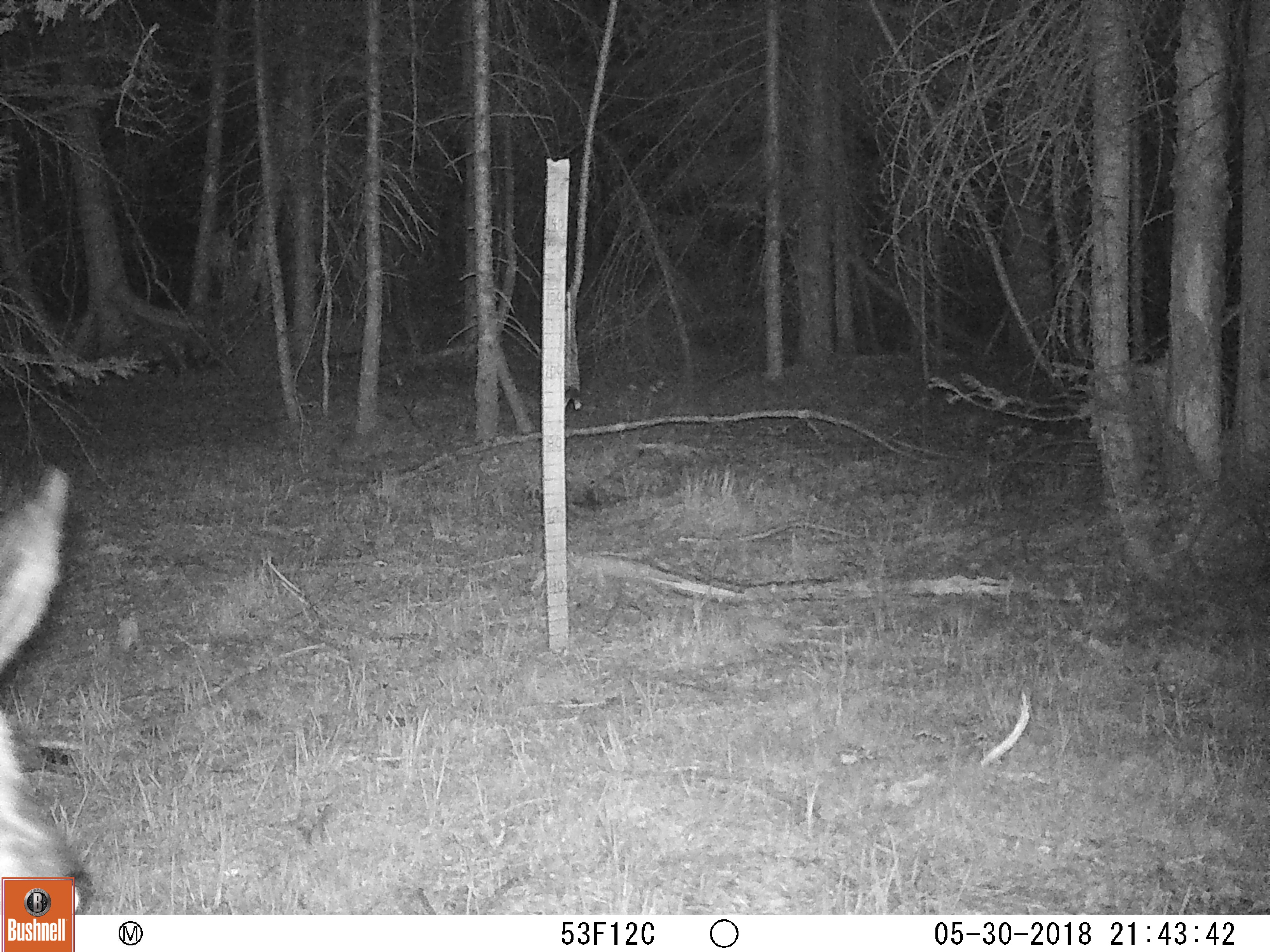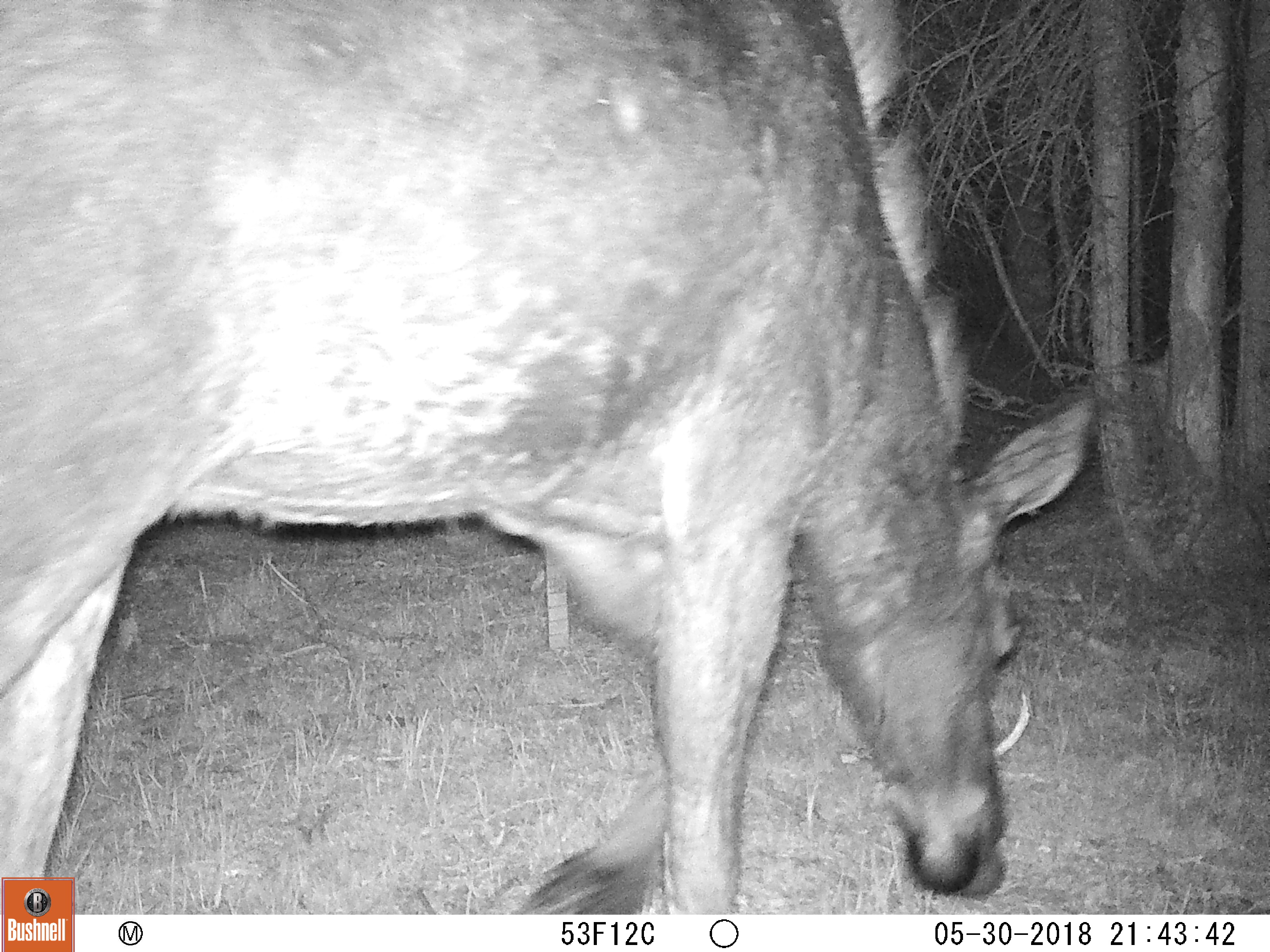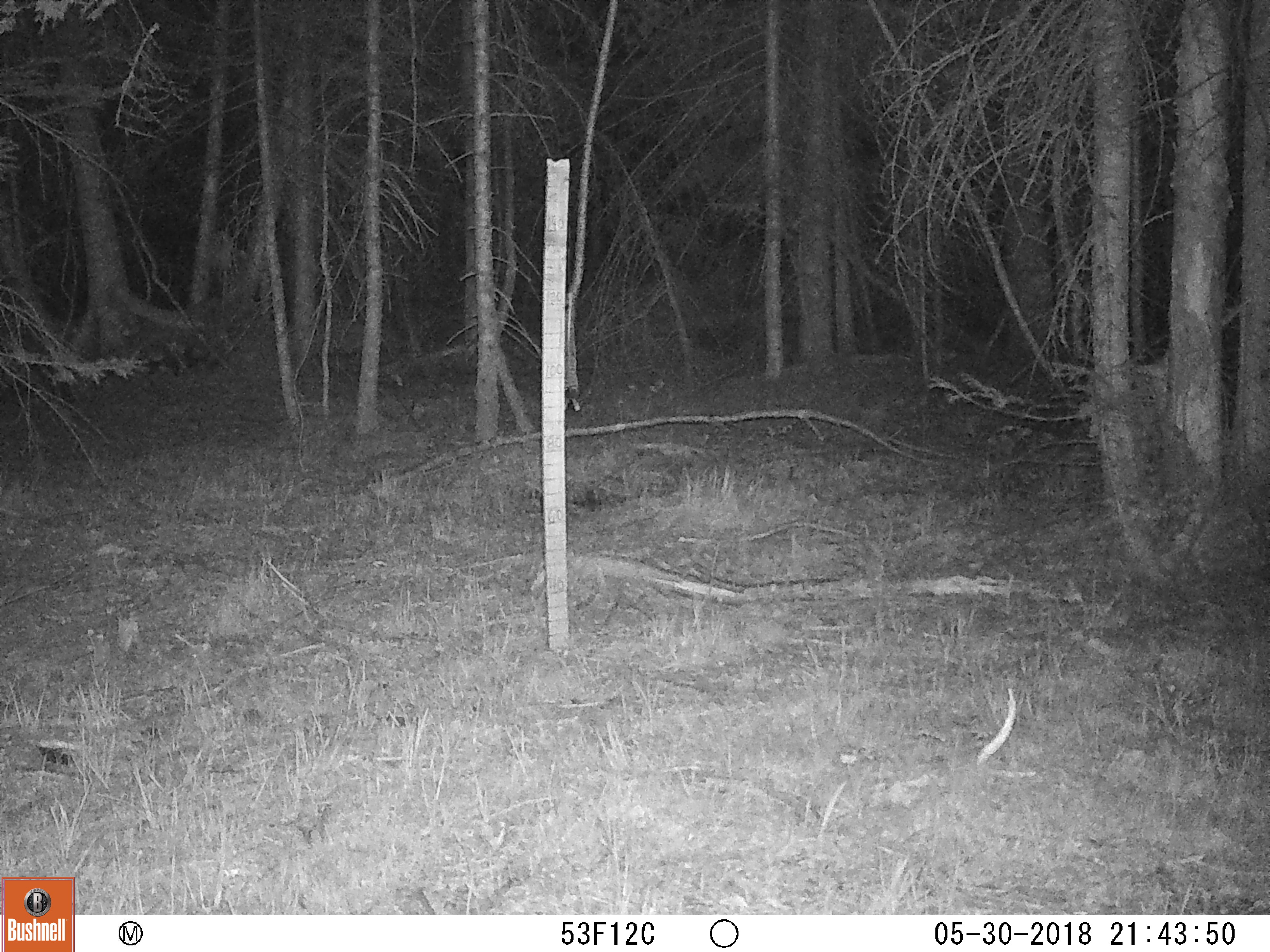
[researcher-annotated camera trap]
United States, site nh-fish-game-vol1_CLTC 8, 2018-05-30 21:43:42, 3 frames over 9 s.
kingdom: Animalia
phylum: Chordata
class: Mammalia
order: Artiodactyla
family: Cervidae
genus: Alces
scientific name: Alces alces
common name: moose